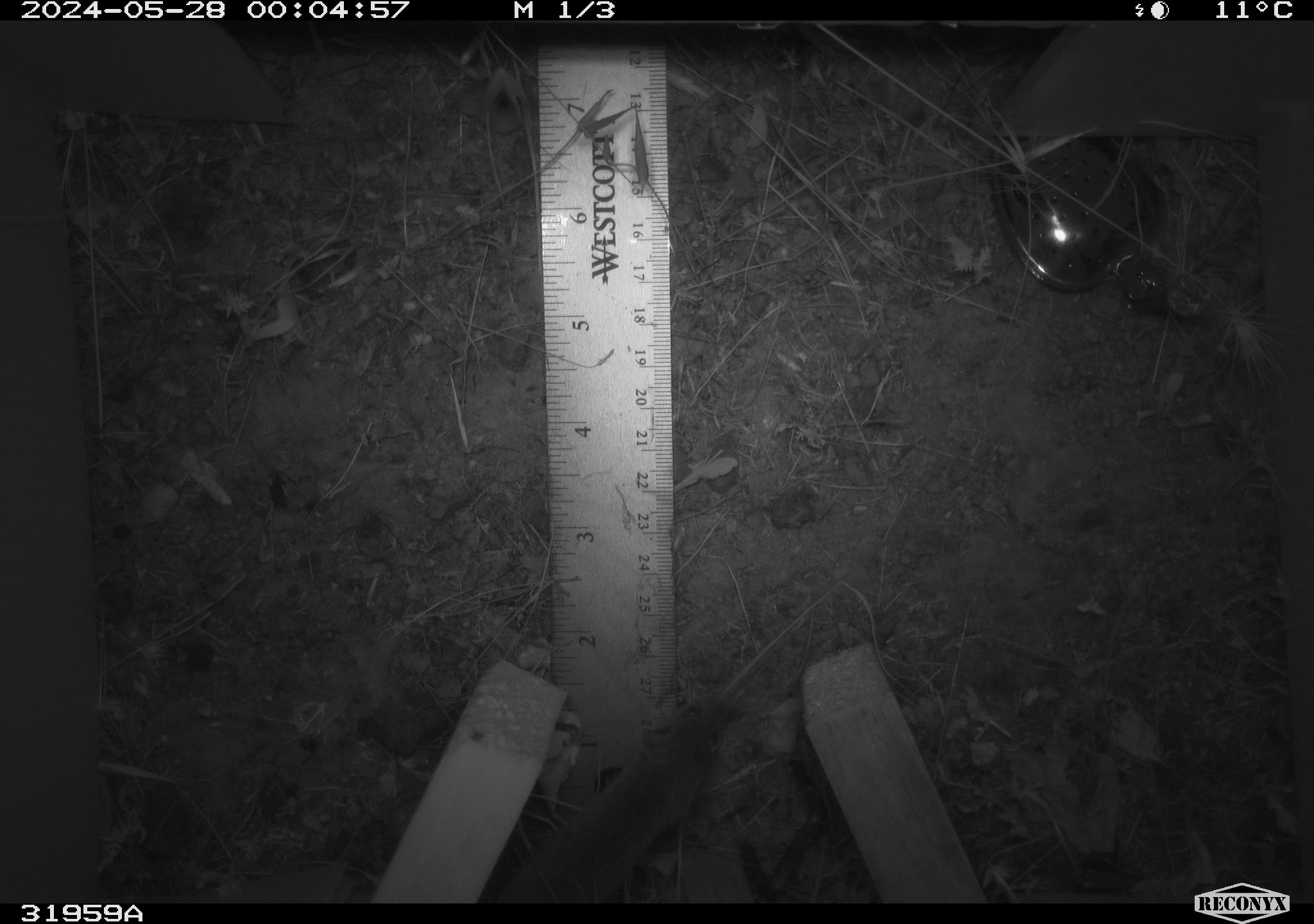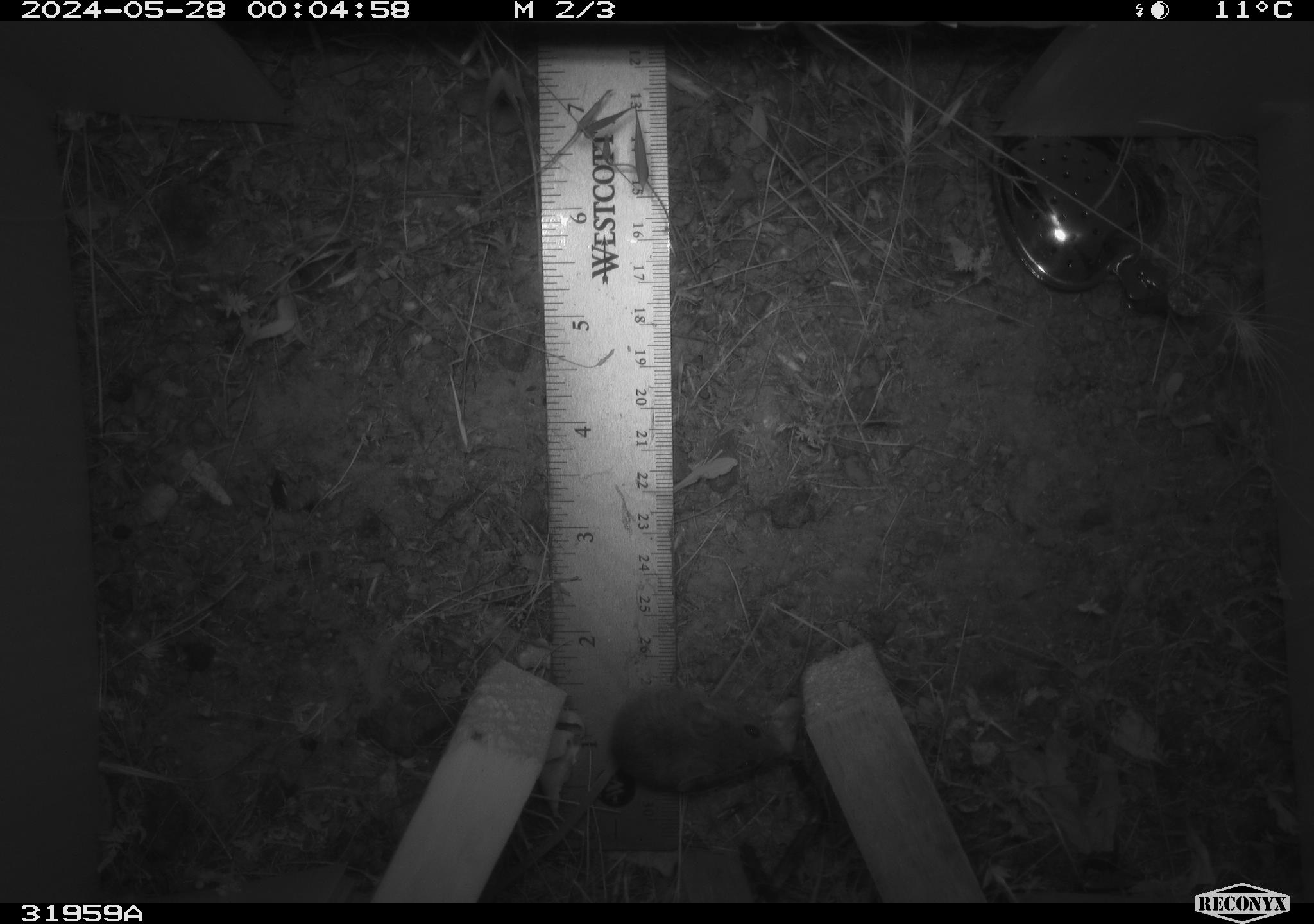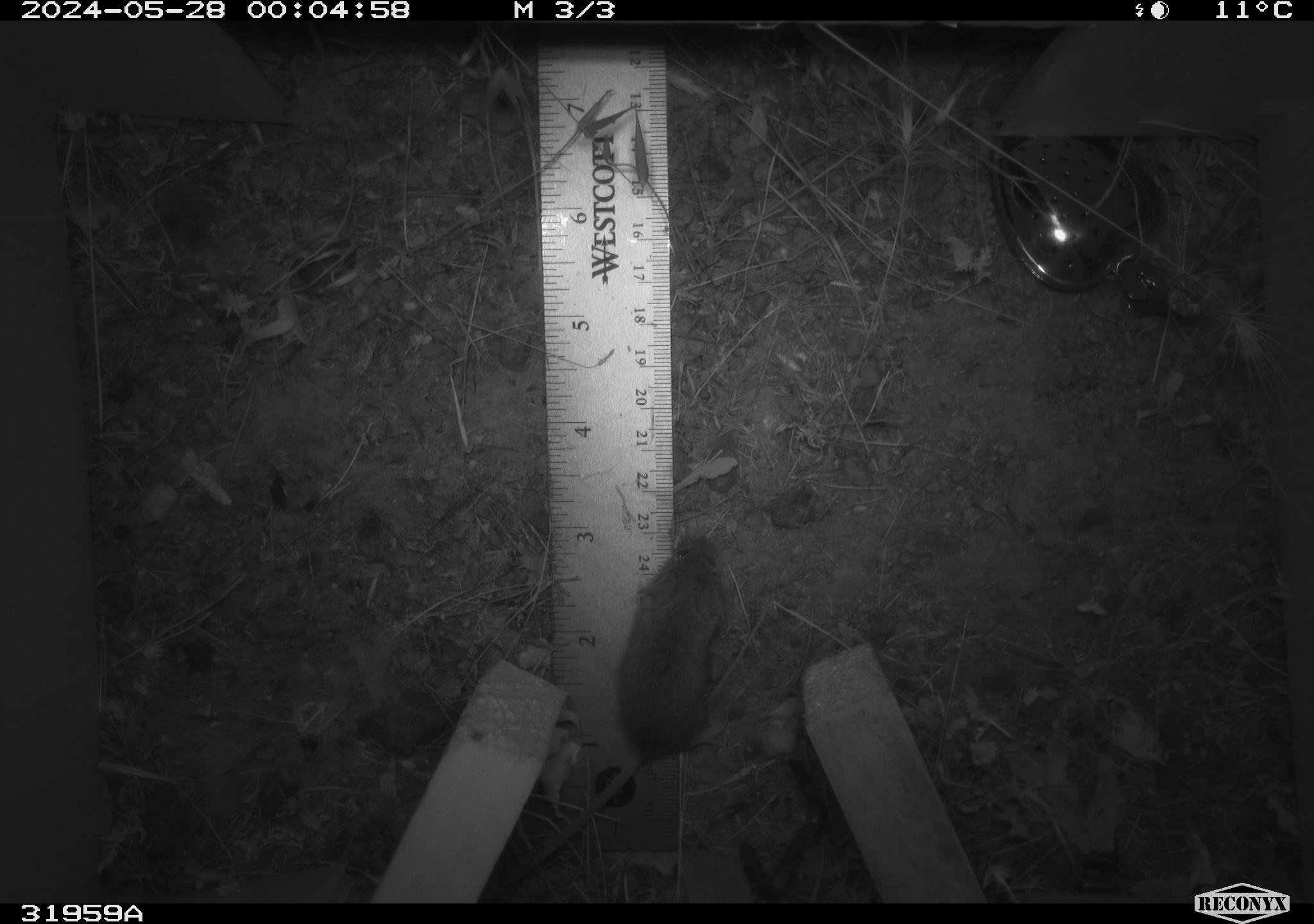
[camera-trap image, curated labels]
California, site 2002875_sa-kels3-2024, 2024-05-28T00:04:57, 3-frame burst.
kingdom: Animalia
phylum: Chordata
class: Mammalia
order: Rodentia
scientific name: Rodentia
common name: rodent